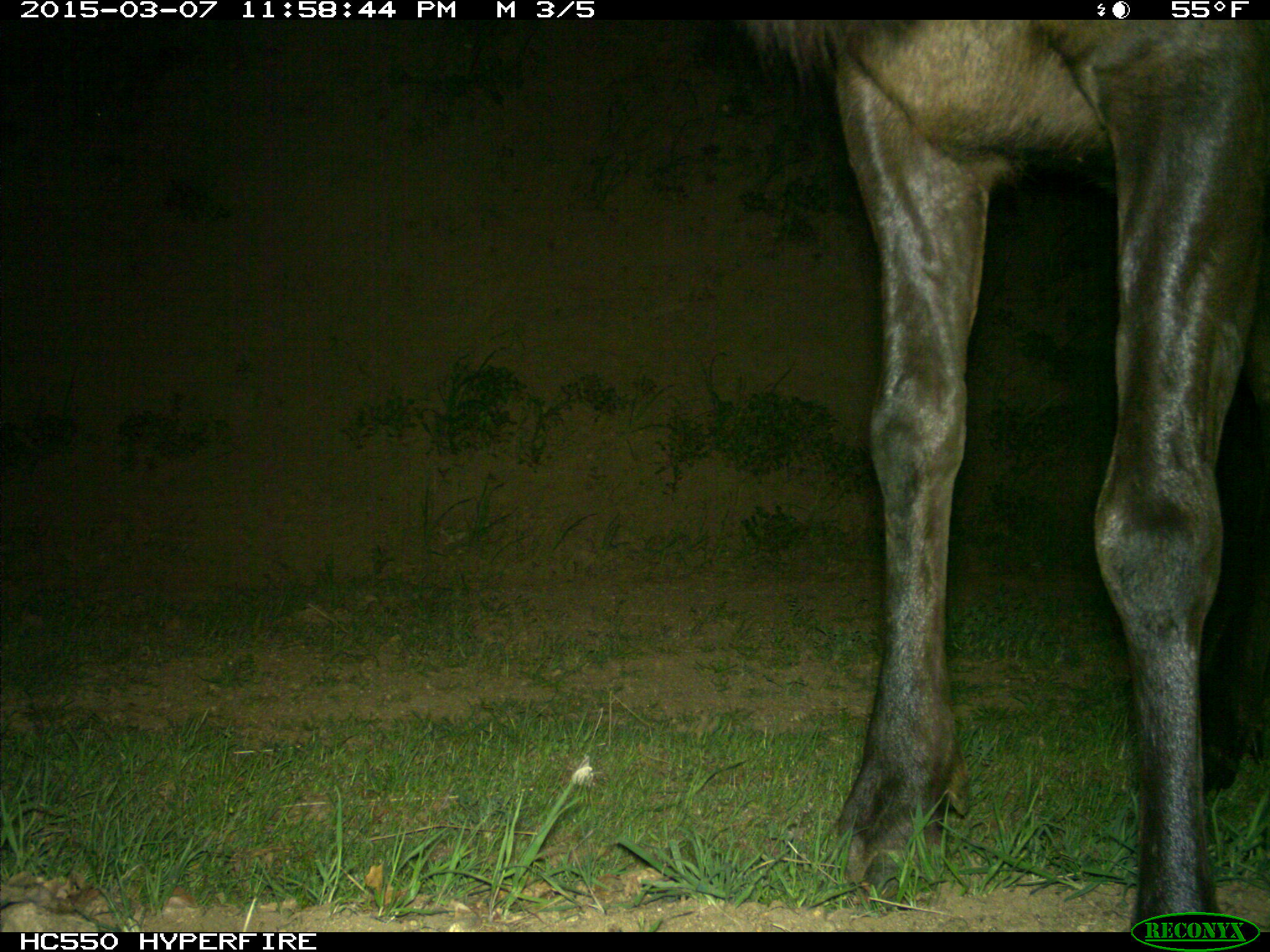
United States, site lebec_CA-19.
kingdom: Animalia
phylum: Chordata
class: Mammalia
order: Artiodactyla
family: Cervidae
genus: Cervus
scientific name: Cervus canadensis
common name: elk